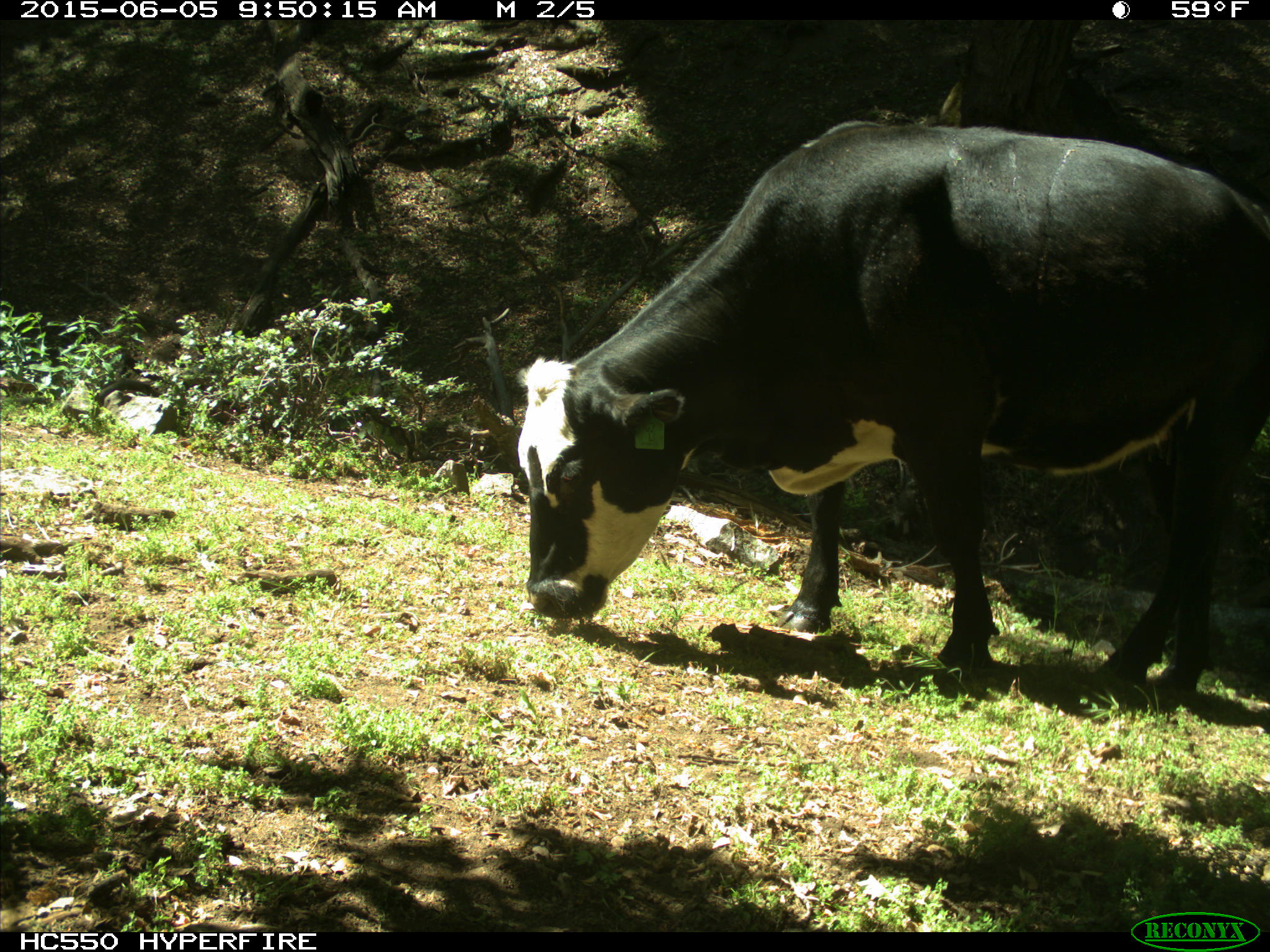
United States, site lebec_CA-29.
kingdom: Animalia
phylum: Chordata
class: Mammalia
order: Artiodactyla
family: Bovidae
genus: Bos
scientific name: Bos taurus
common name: domestic cow